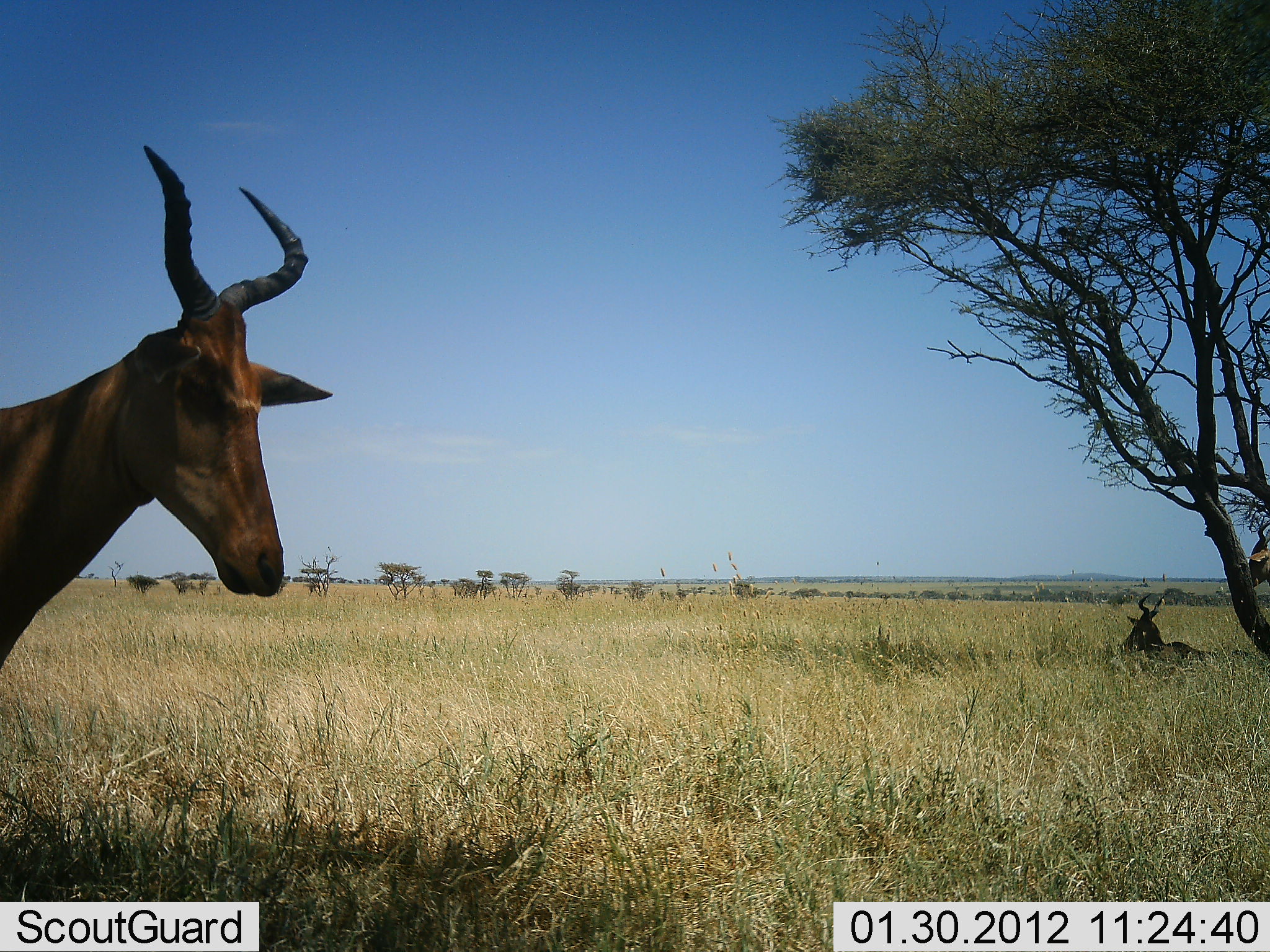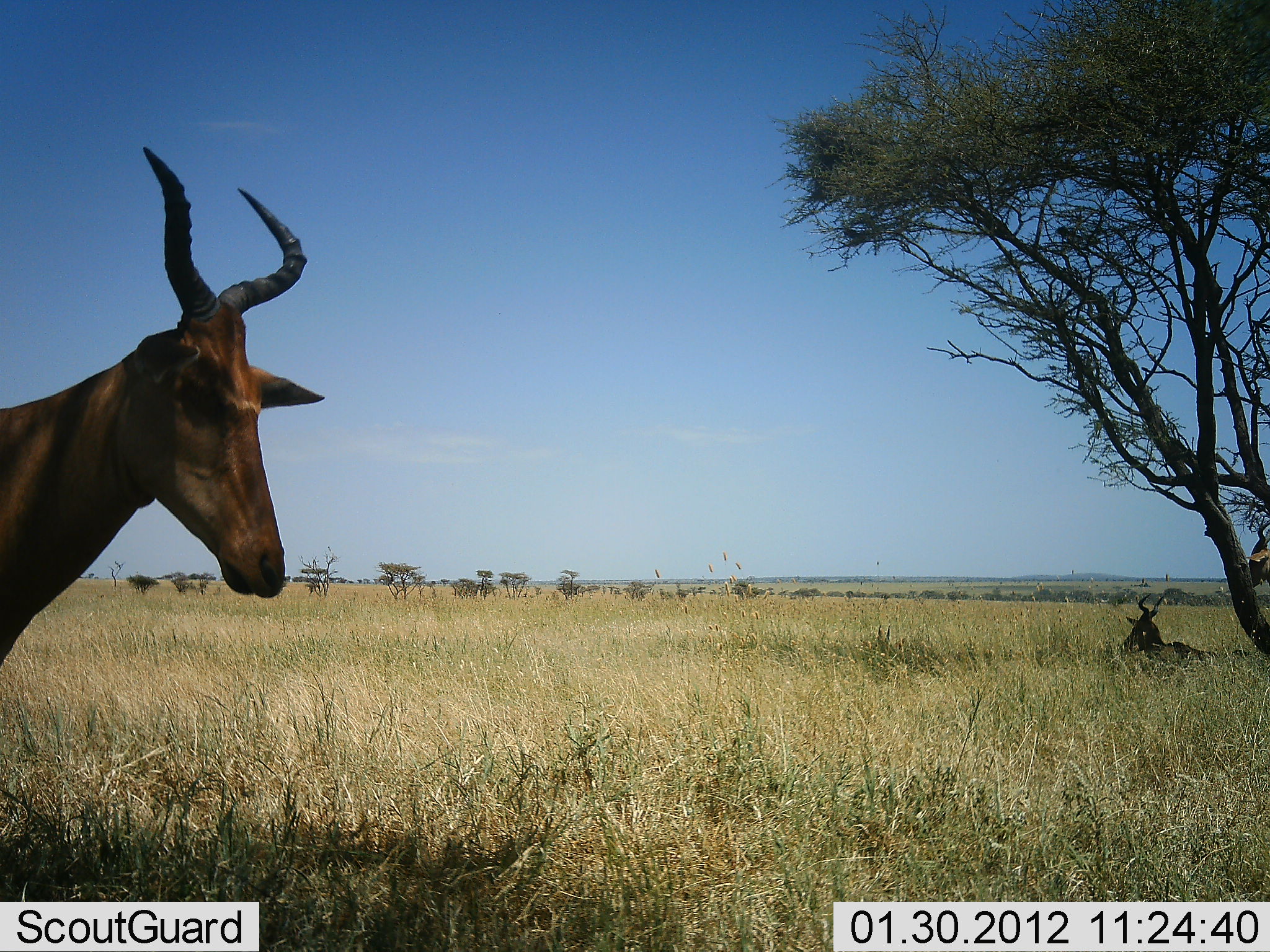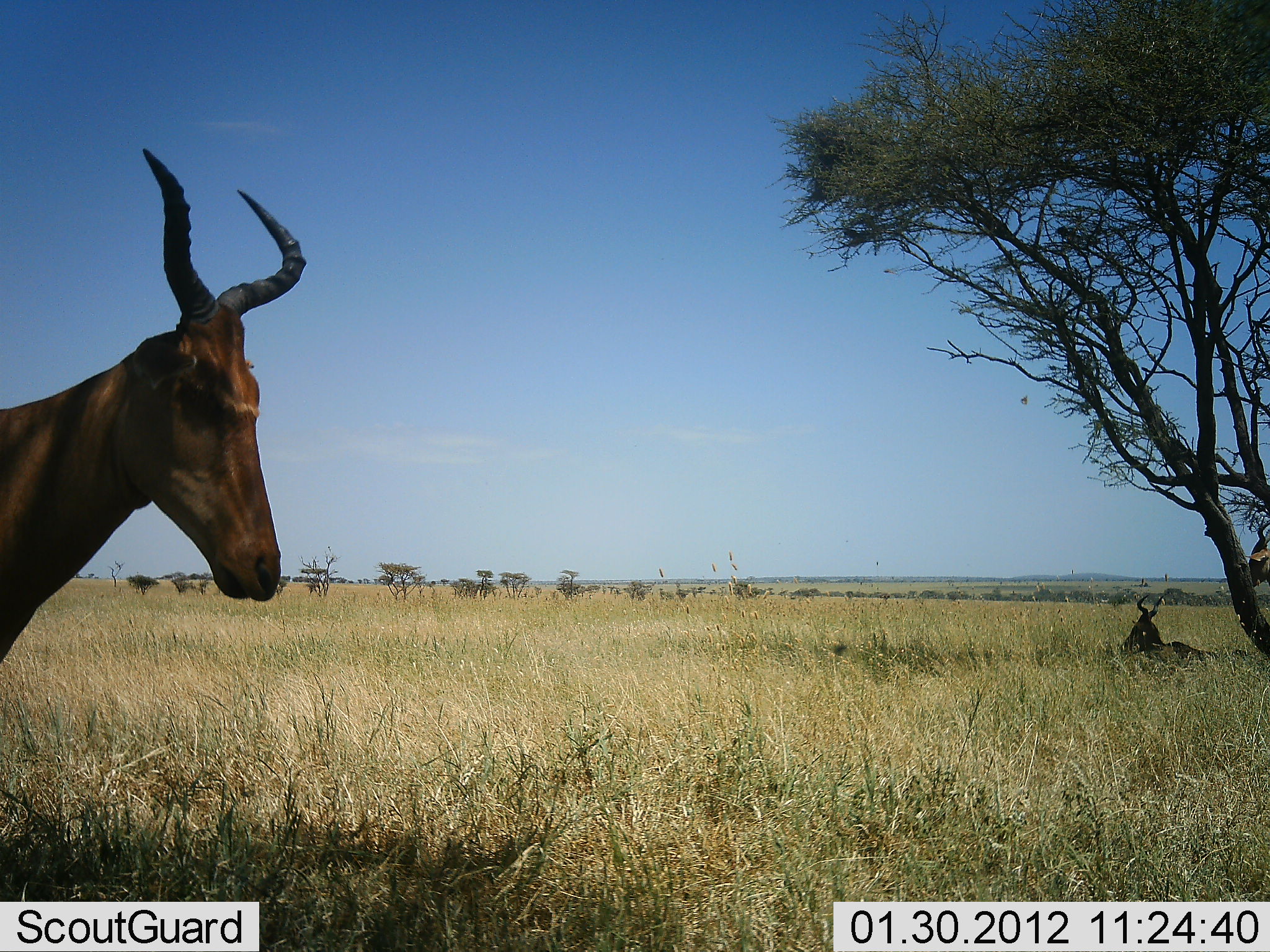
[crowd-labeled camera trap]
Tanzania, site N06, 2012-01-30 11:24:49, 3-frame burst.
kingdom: Animalia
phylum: Chordata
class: Mammalia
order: Artiodactyla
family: Bovidae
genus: Alcelaphus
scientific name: Alcelaphus buselaphus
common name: hartebeest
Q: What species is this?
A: Hartebeest (Alcelaphus buselaphus).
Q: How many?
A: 2.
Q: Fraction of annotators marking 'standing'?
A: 72%.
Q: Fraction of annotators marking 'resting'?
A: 94%.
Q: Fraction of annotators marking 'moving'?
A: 17%.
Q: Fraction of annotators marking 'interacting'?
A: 0%.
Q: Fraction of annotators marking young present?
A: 0%.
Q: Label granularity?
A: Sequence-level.